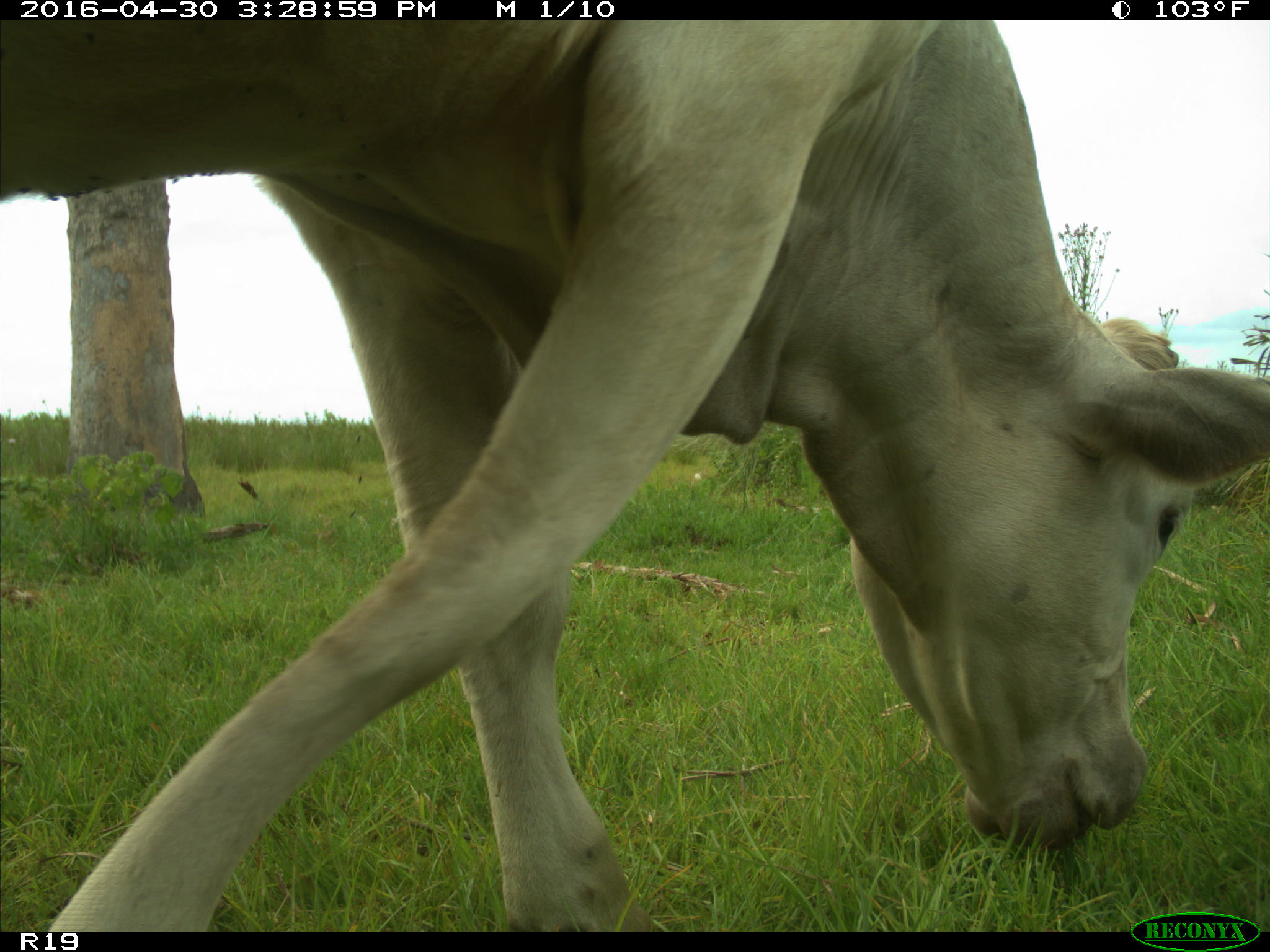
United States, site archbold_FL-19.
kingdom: Animalia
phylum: Chordata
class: Mammalia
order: Artiodactyla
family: Bovidae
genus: Bos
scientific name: Bos taurus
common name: domestic cow